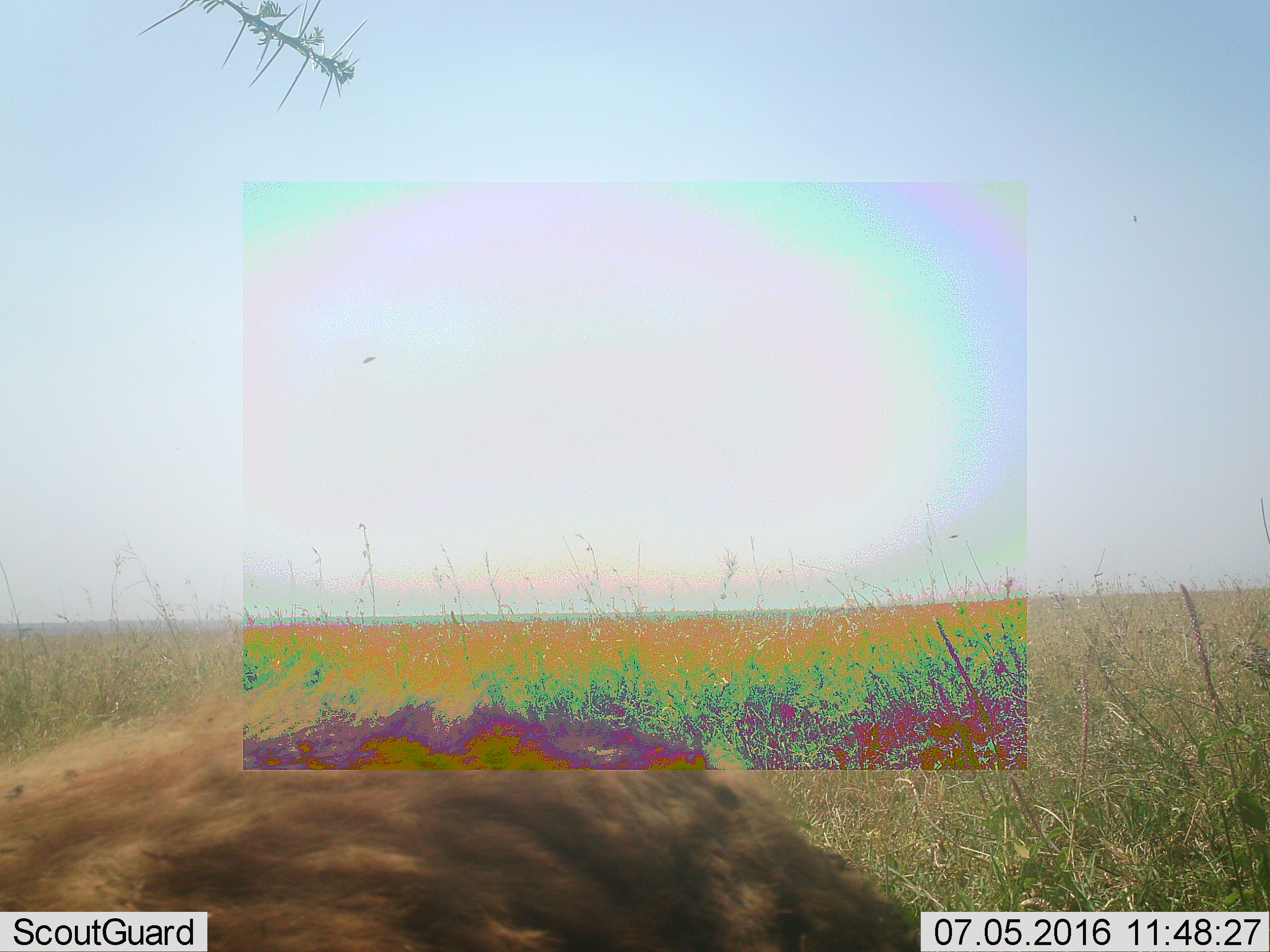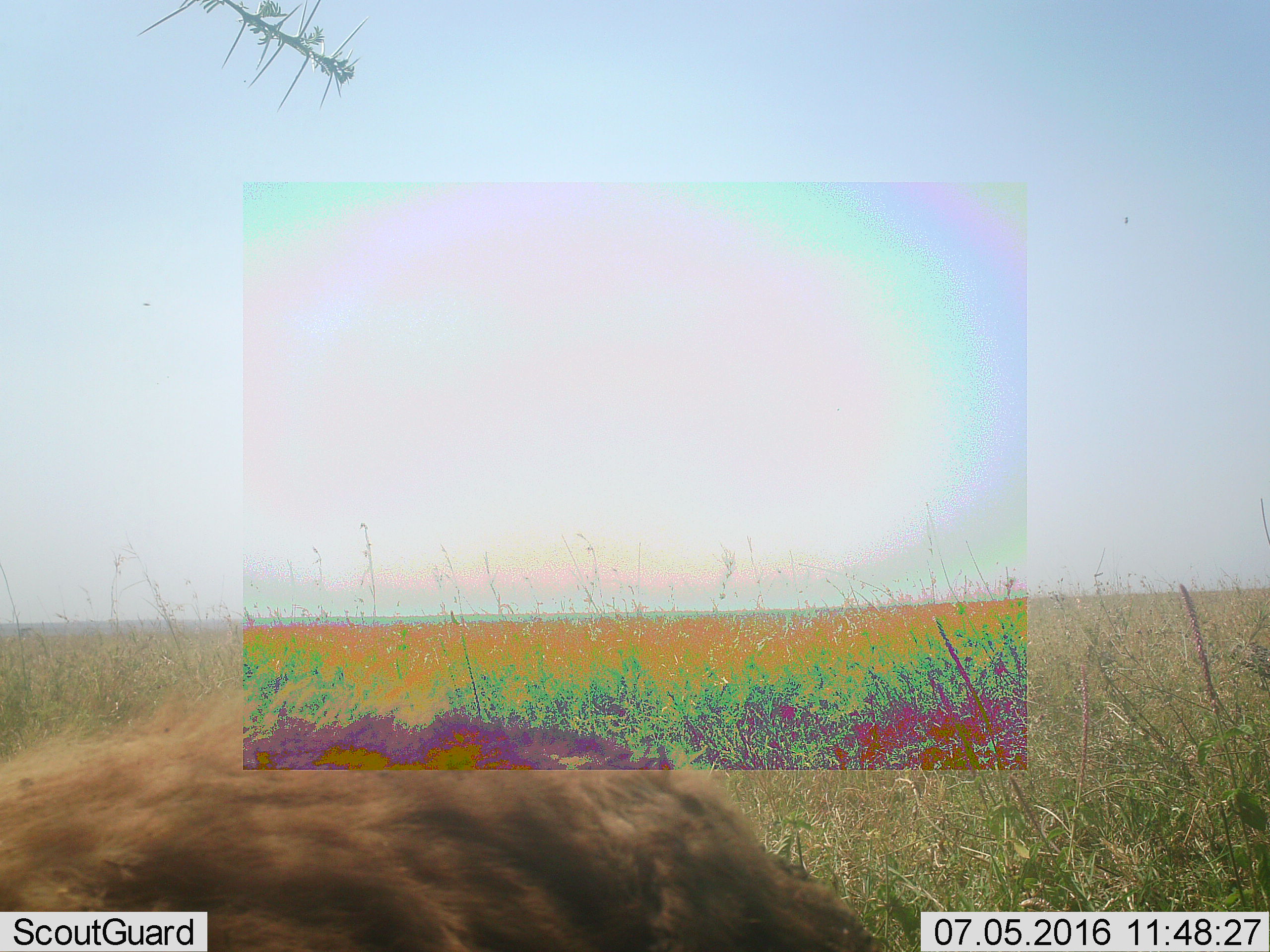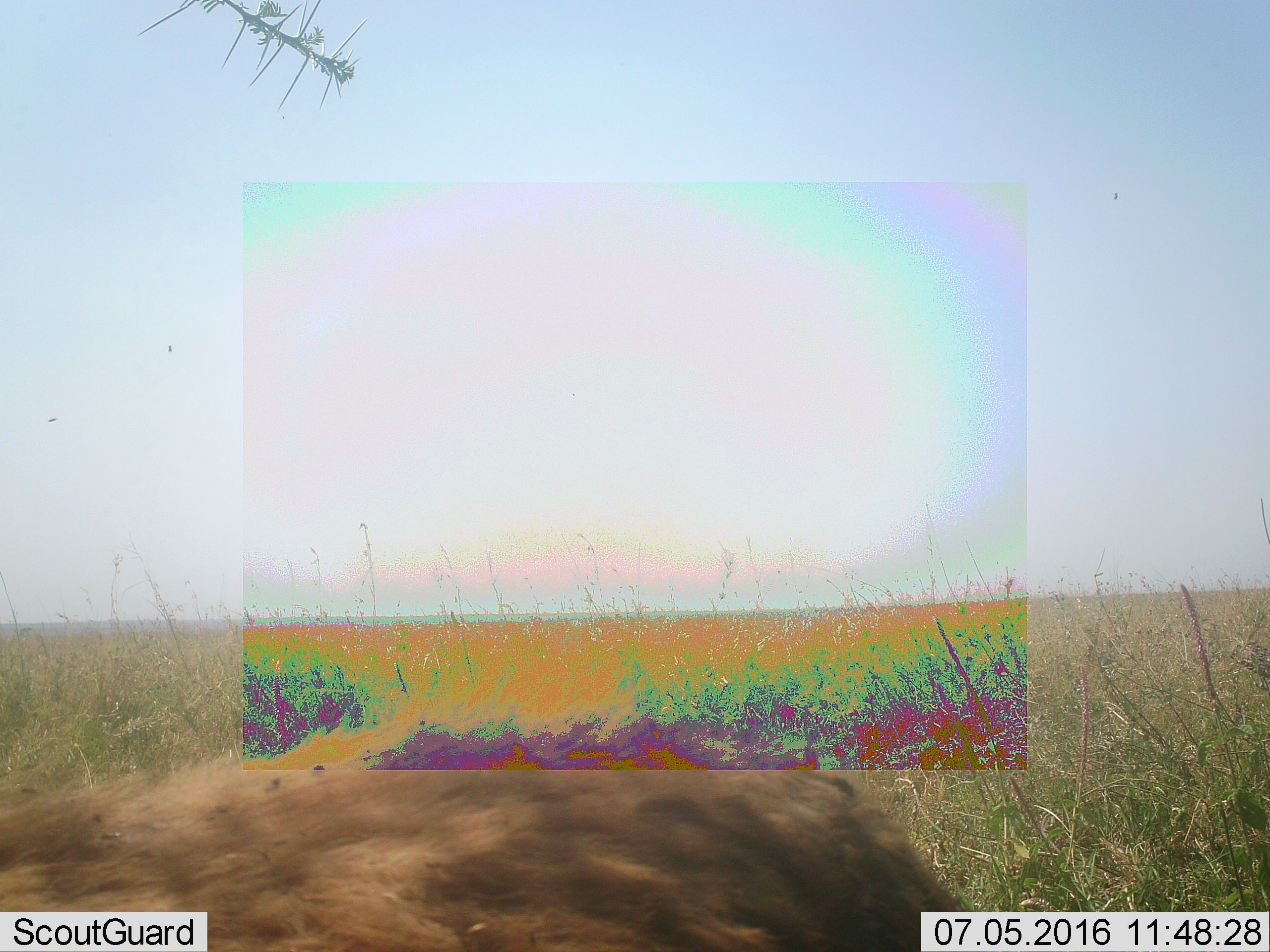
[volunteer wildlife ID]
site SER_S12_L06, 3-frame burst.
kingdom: Animalia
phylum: Chordata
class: Mammalia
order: Carnivora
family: Hyaenidae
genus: Crocuta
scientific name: Crocuta crocuta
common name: spotted hyena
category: hyenaspotted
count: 1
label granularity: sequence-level